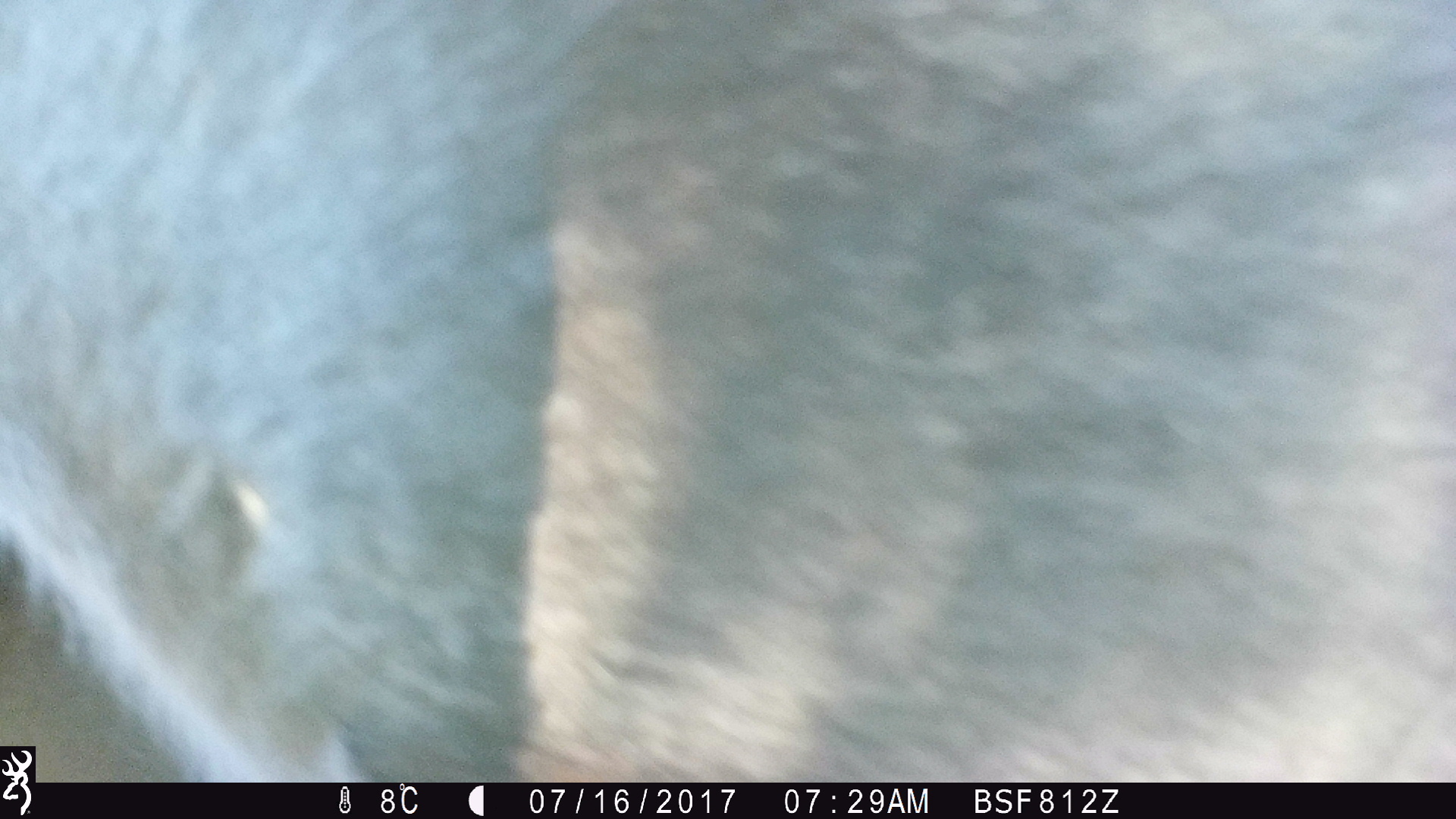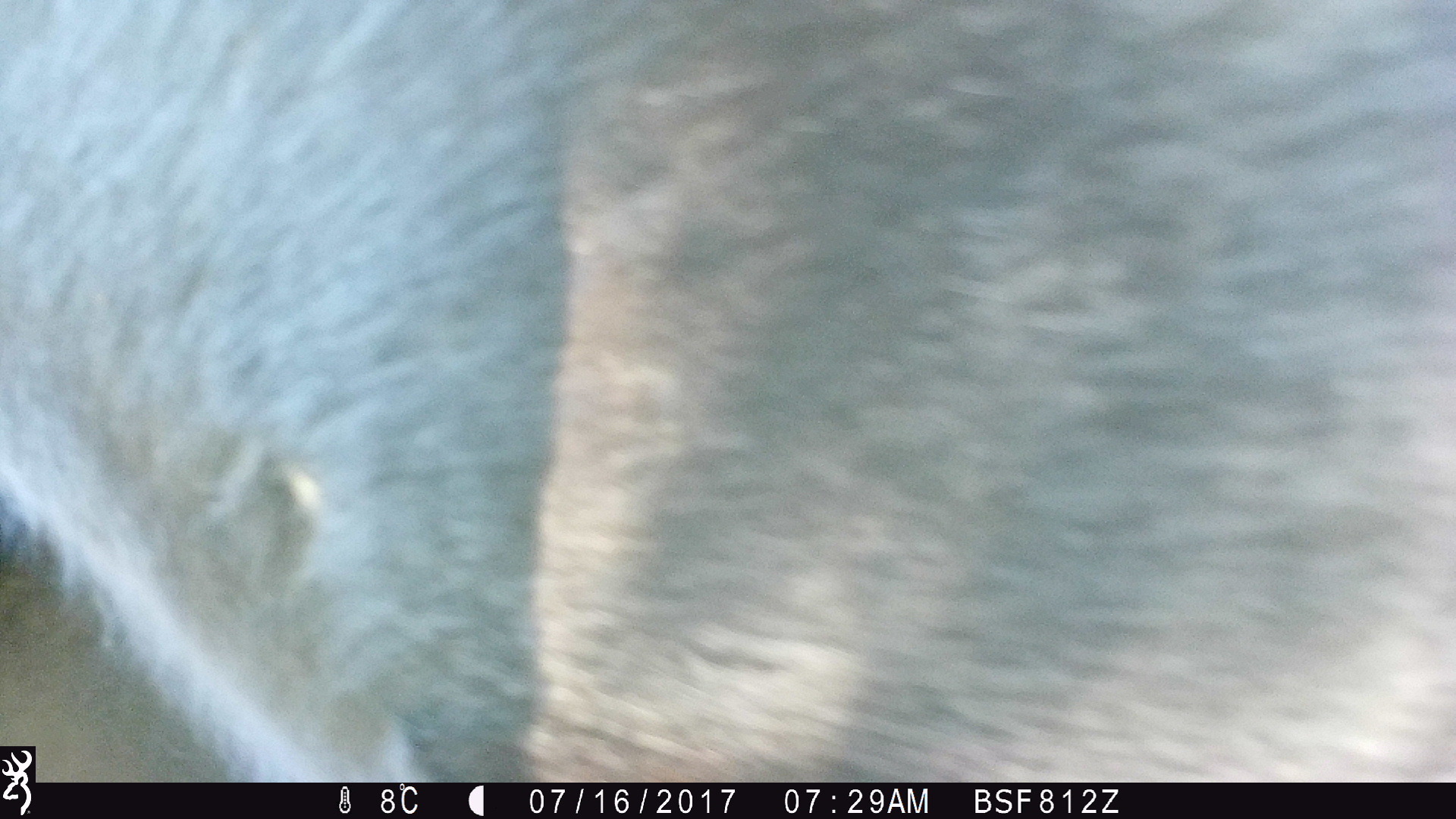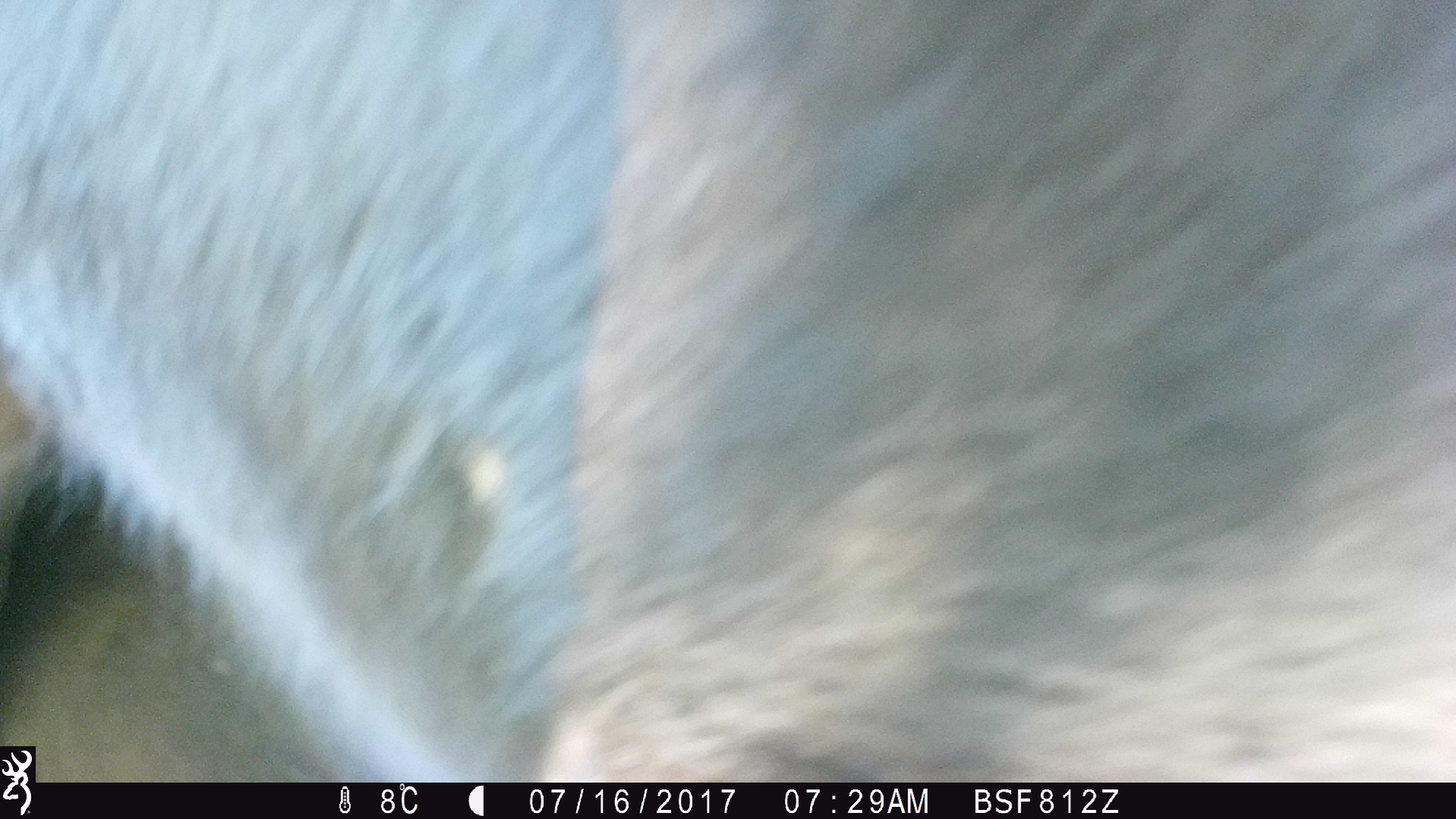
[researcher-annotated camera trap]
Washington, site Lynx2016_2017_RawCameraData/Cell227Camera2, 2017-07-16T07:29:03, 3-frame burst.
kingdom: Animalia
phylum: Chordata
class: Mammalia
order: Artiodactyla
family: Bovidae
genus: Bos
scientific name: Bos taurus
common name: domestic cattle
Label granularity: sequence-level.